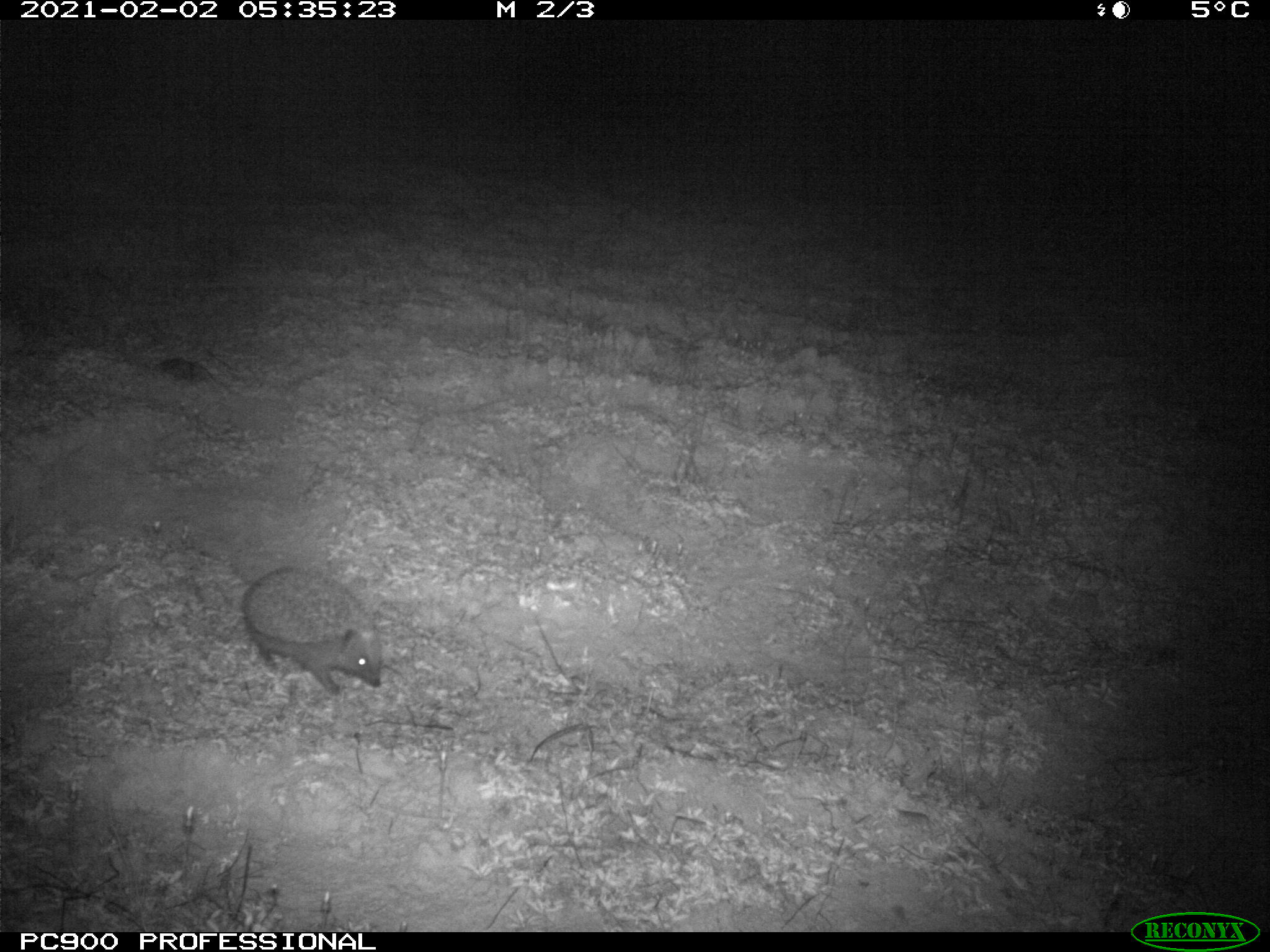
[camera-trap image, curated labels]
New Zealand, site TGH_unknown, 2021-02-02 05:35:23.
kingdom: Animalia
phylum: Chordata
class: Mammalia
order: Eulipotyphla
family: Erinaceidae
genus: Erinaceus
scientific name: Erinaceus europaeus europaeus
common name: european hedgehog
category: hedgehog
Hedgehog (european hedgehog) (Erinaceus europaeus europaeus).